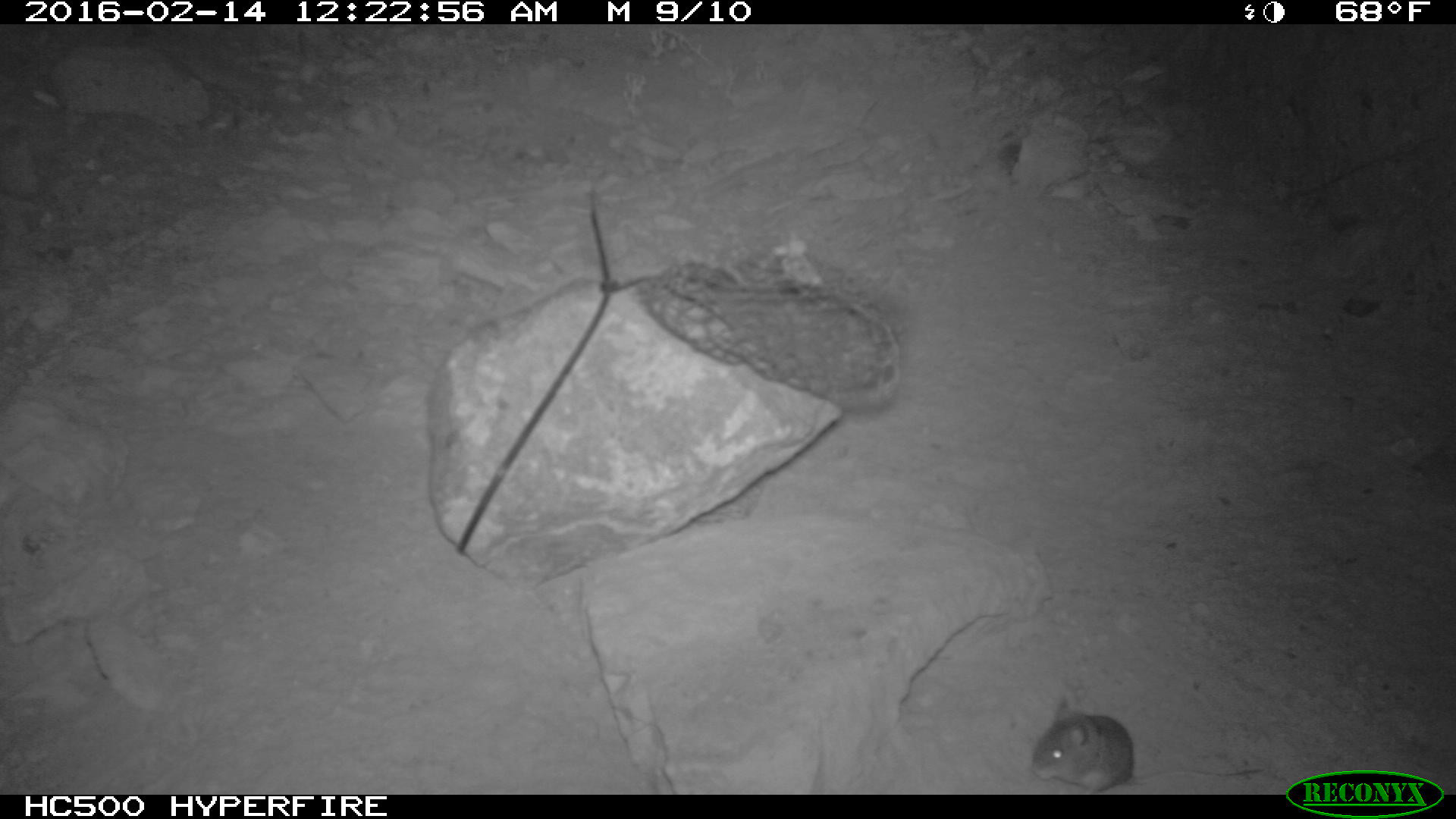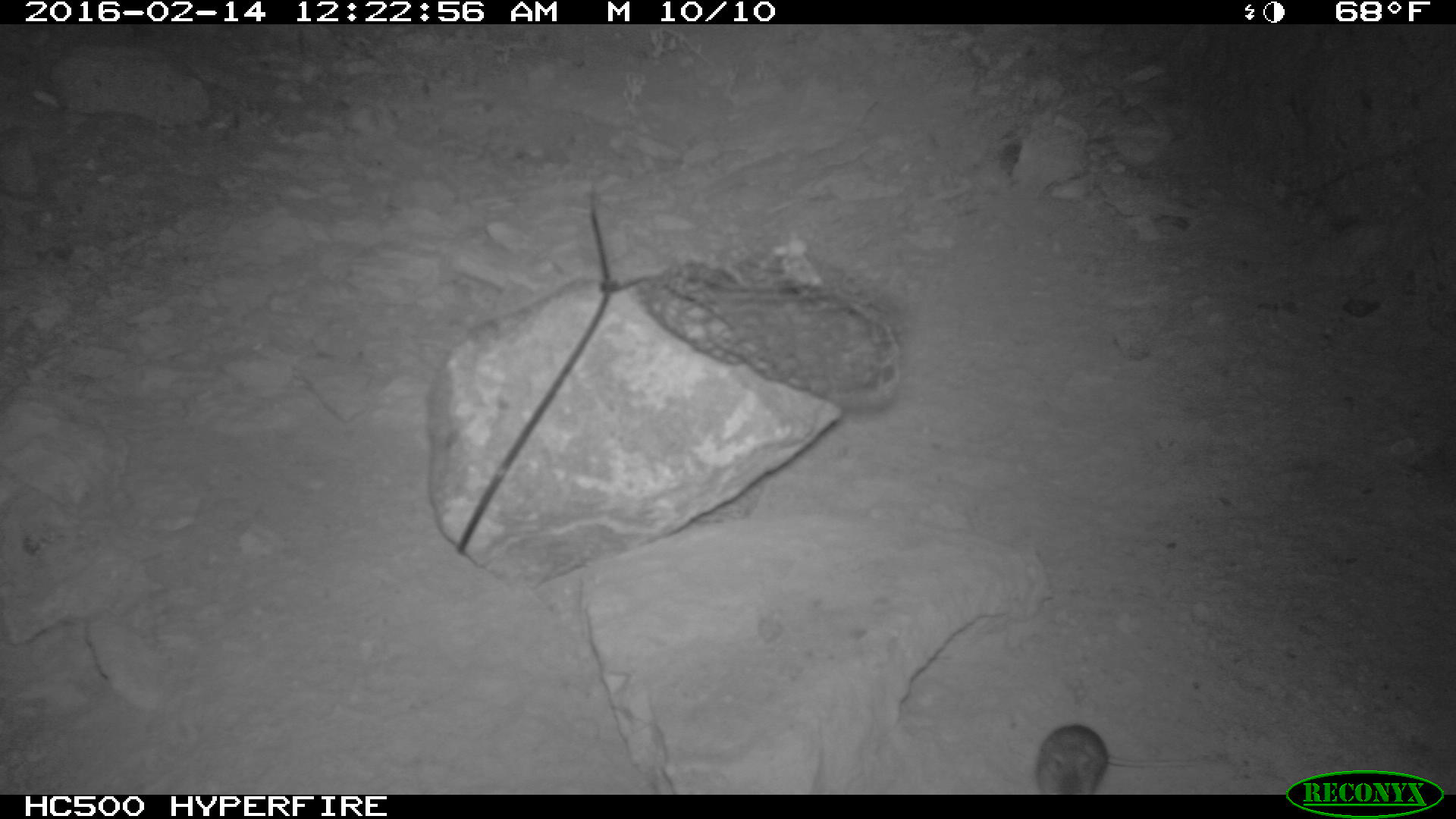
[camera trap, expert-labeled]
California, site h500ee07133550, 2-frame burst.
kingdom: Animalia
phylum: Chordata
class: Mammalia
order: Rodentia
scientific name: Rodentia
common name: rodent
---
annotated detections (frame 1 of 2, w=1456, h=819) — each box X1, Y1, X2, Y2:
rodent: 1024, 695, 1263, 792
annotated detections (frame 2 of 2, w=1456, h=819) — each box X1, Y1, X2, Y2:
rodent: 1031, 723, 1227, 795